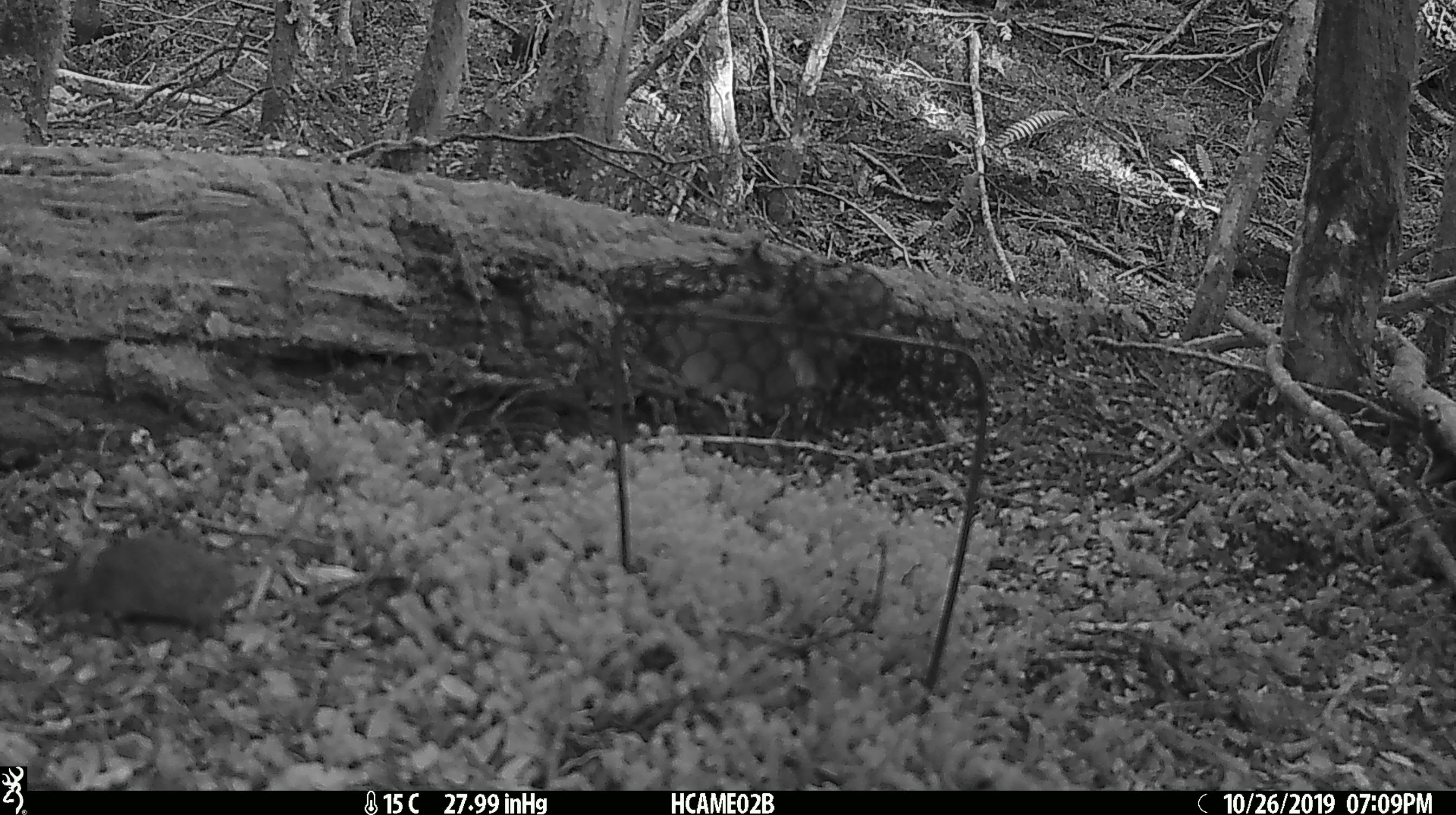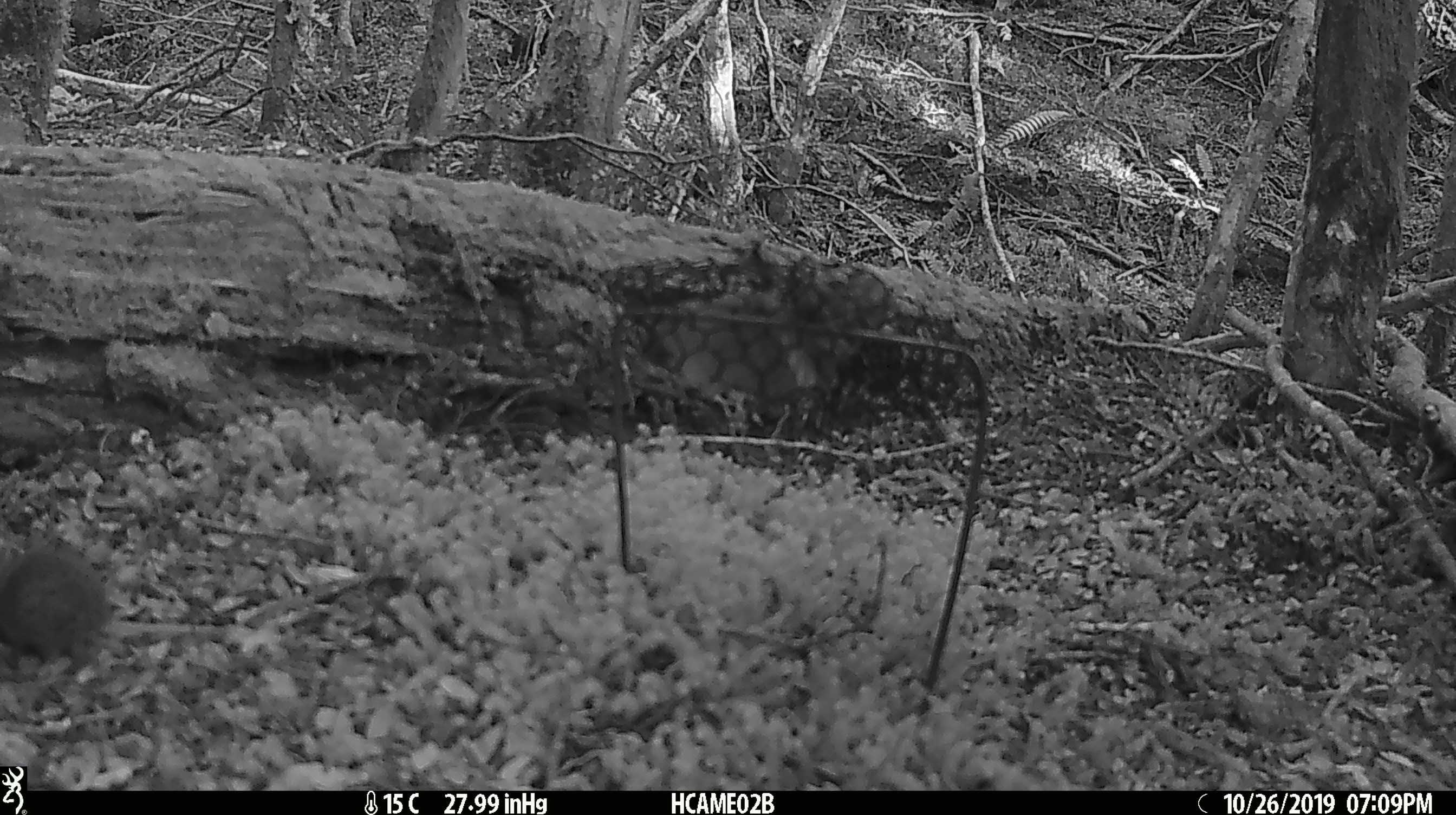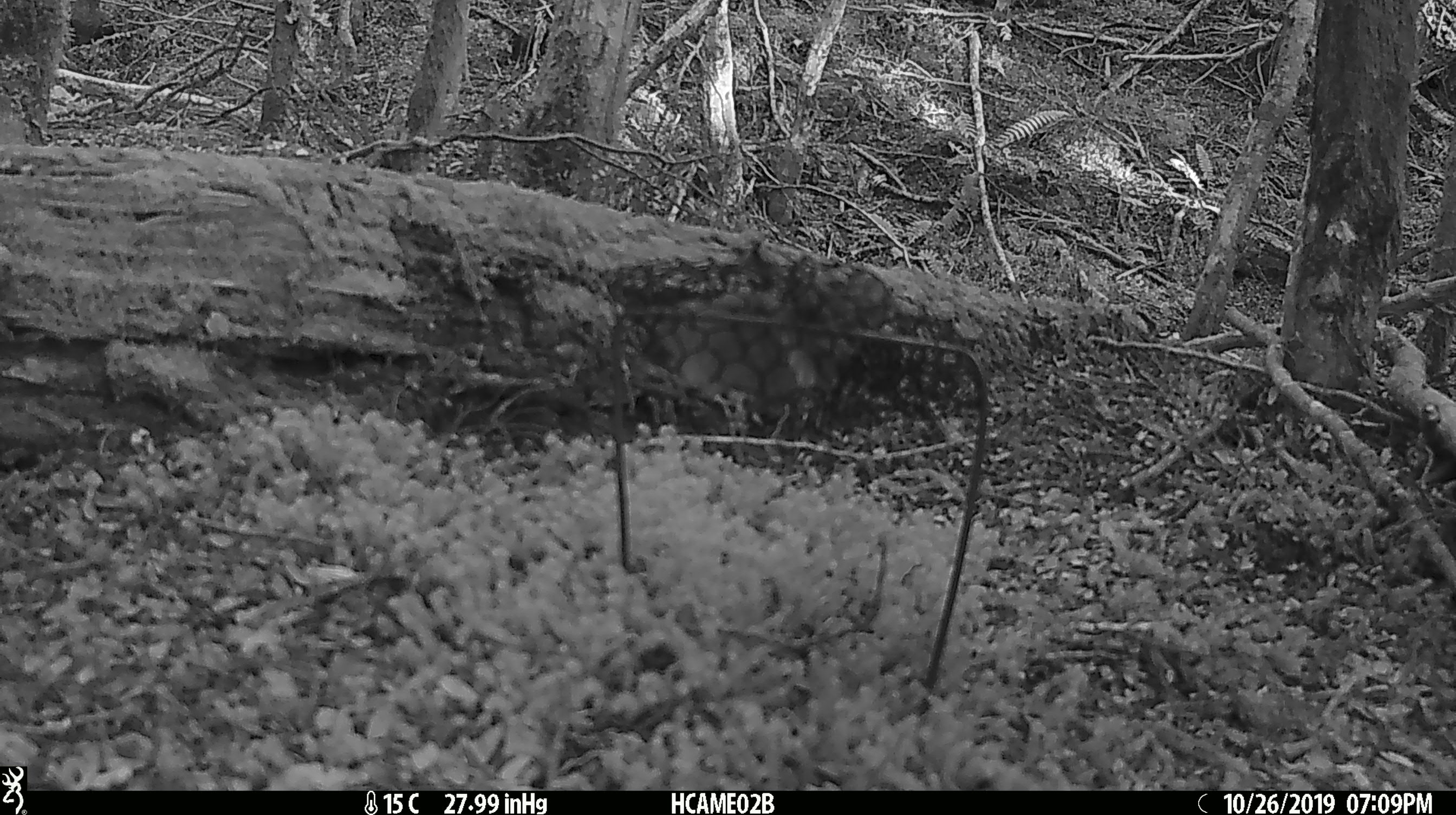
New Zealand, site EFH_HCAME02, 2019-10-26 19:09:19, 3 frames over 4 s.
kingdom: Animalia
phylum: Chordata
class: Mammalia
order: Rodentia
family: Muridae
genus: Mus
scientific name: Mus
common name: mouse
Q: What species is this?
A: Mouse (Mus).